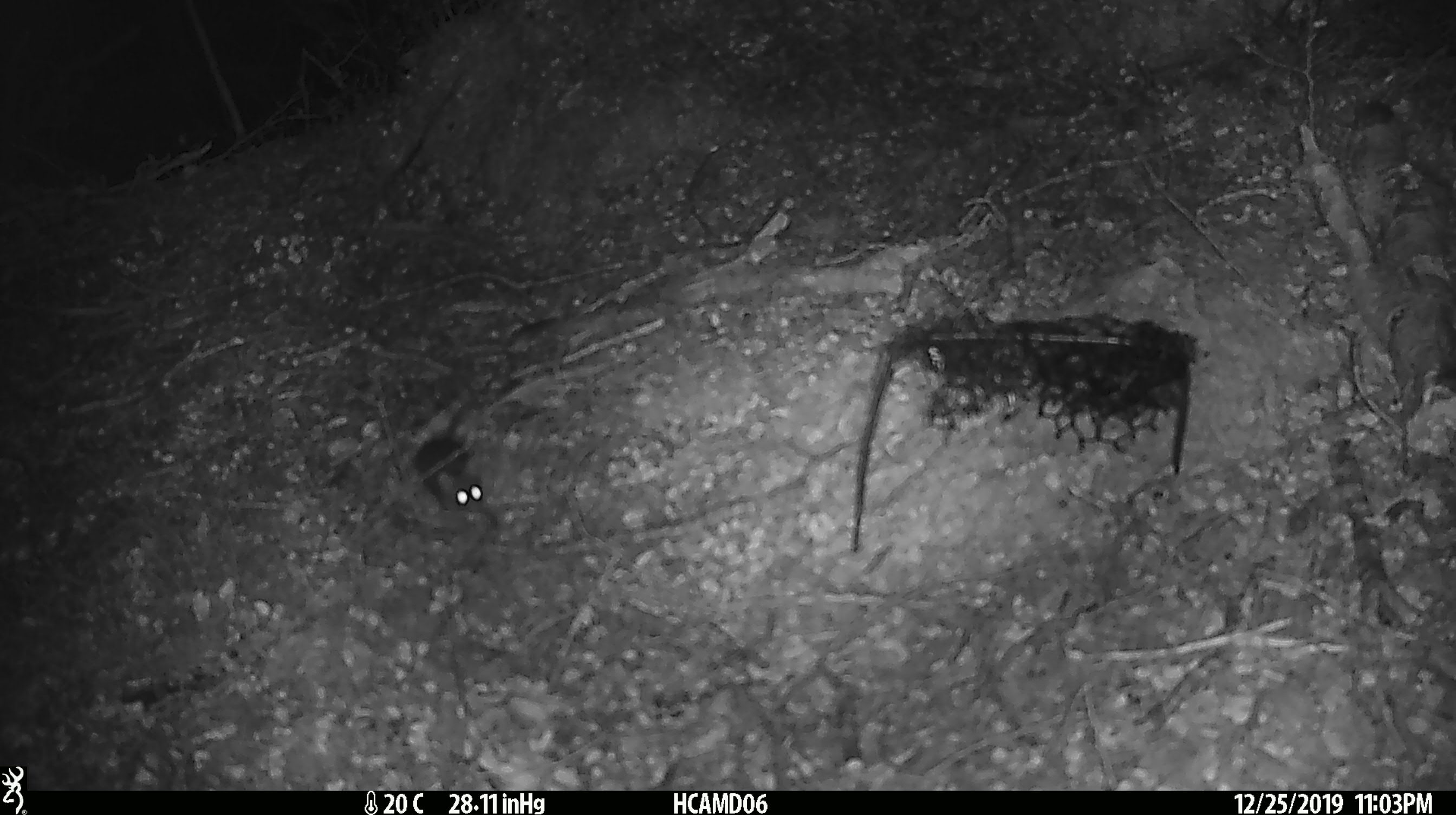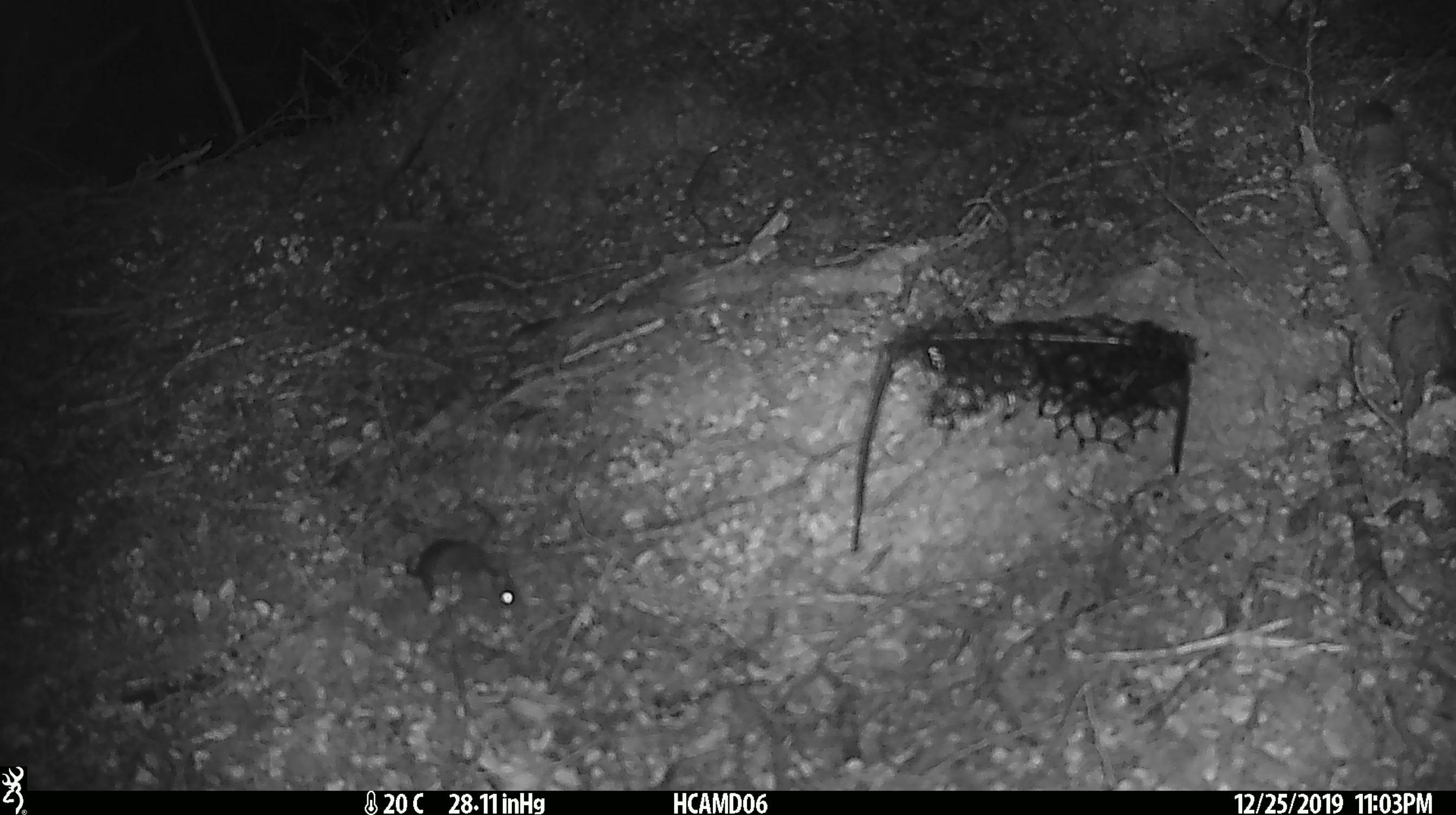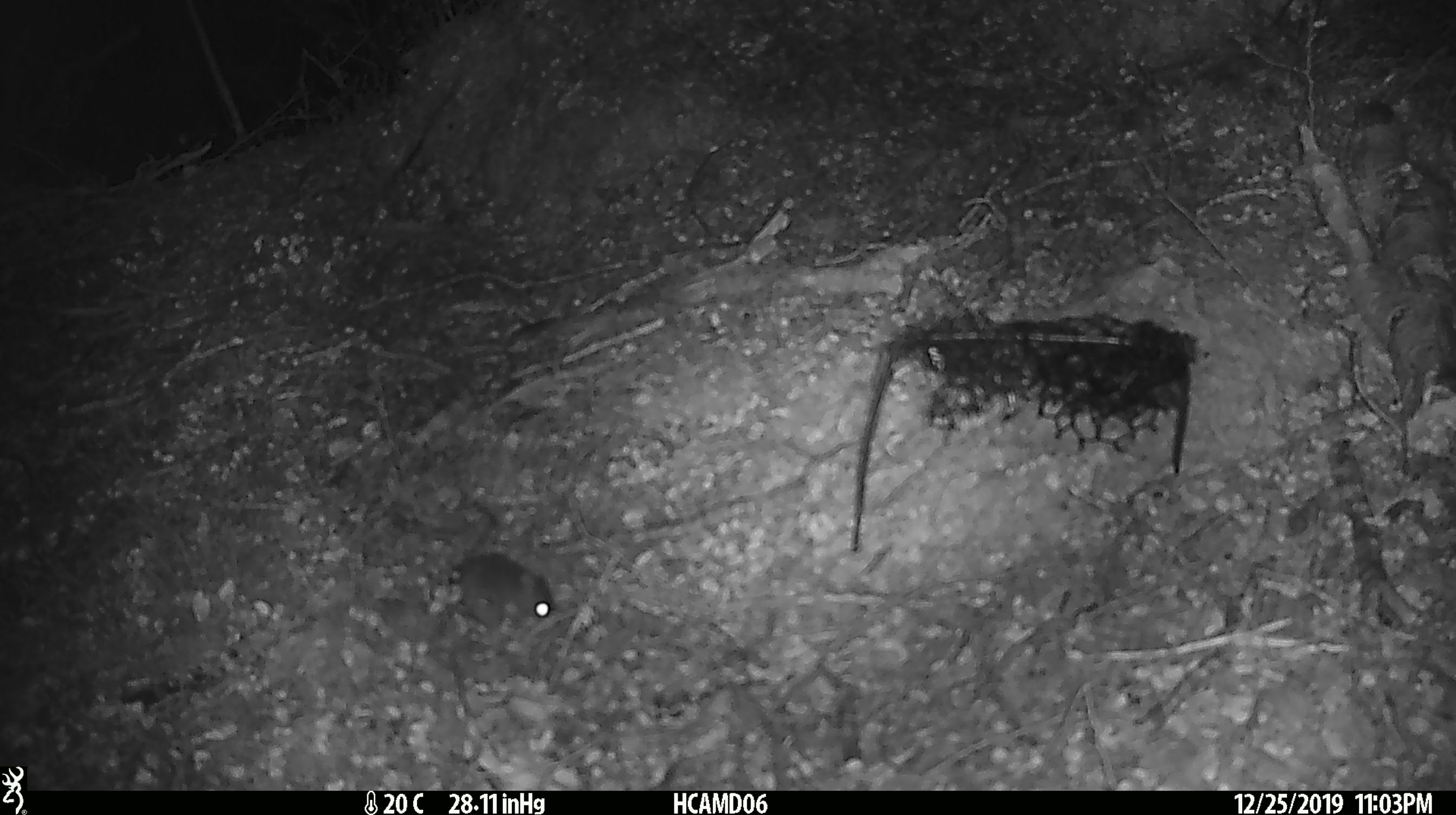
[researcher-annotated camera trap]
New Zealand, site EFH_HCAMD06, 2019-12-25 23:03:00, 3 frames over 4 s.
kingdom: Animalia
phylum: Chordata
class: Mammalia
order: Rodentia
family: Muridae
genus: Mus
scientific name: Mus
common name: mouse